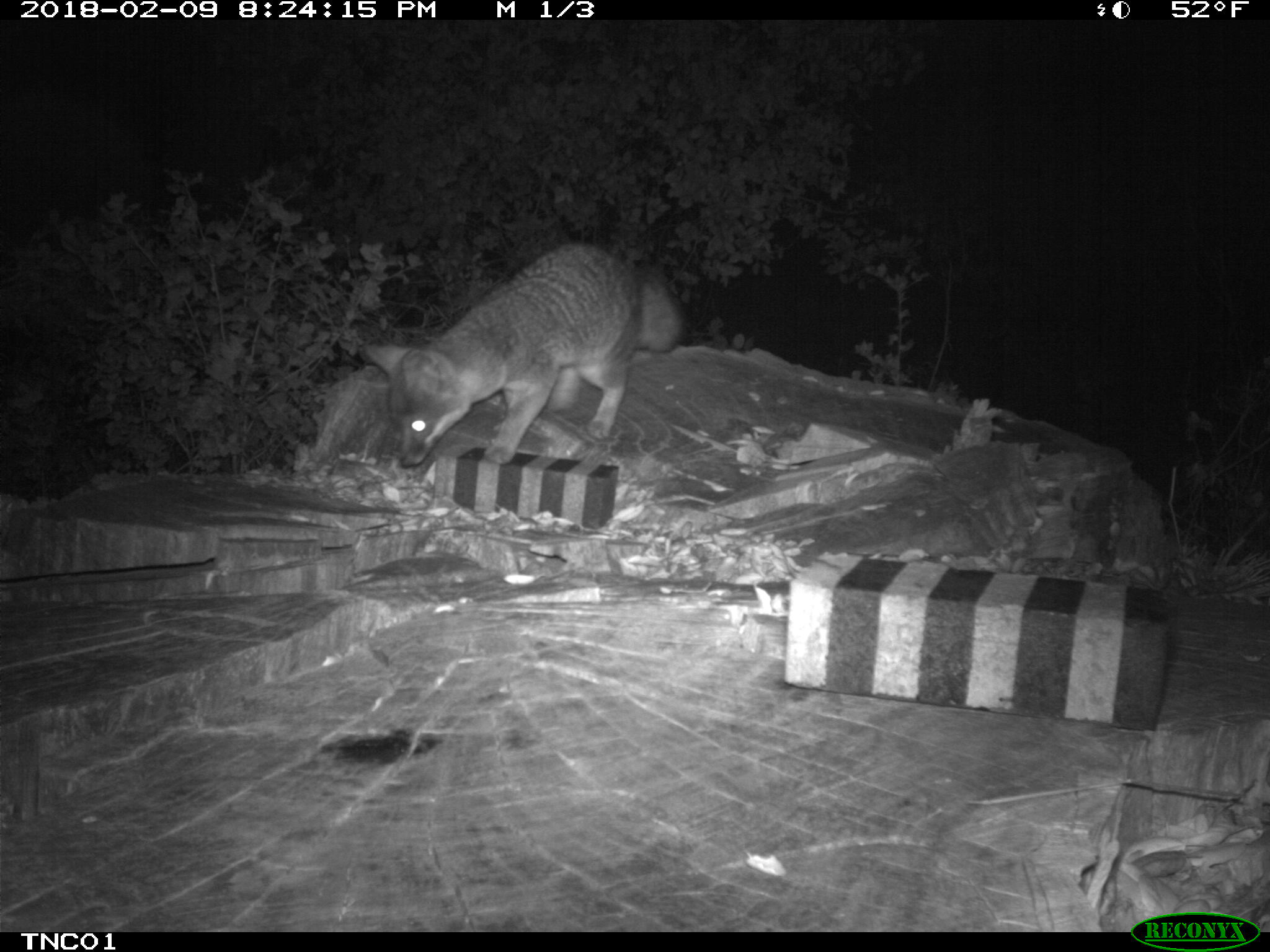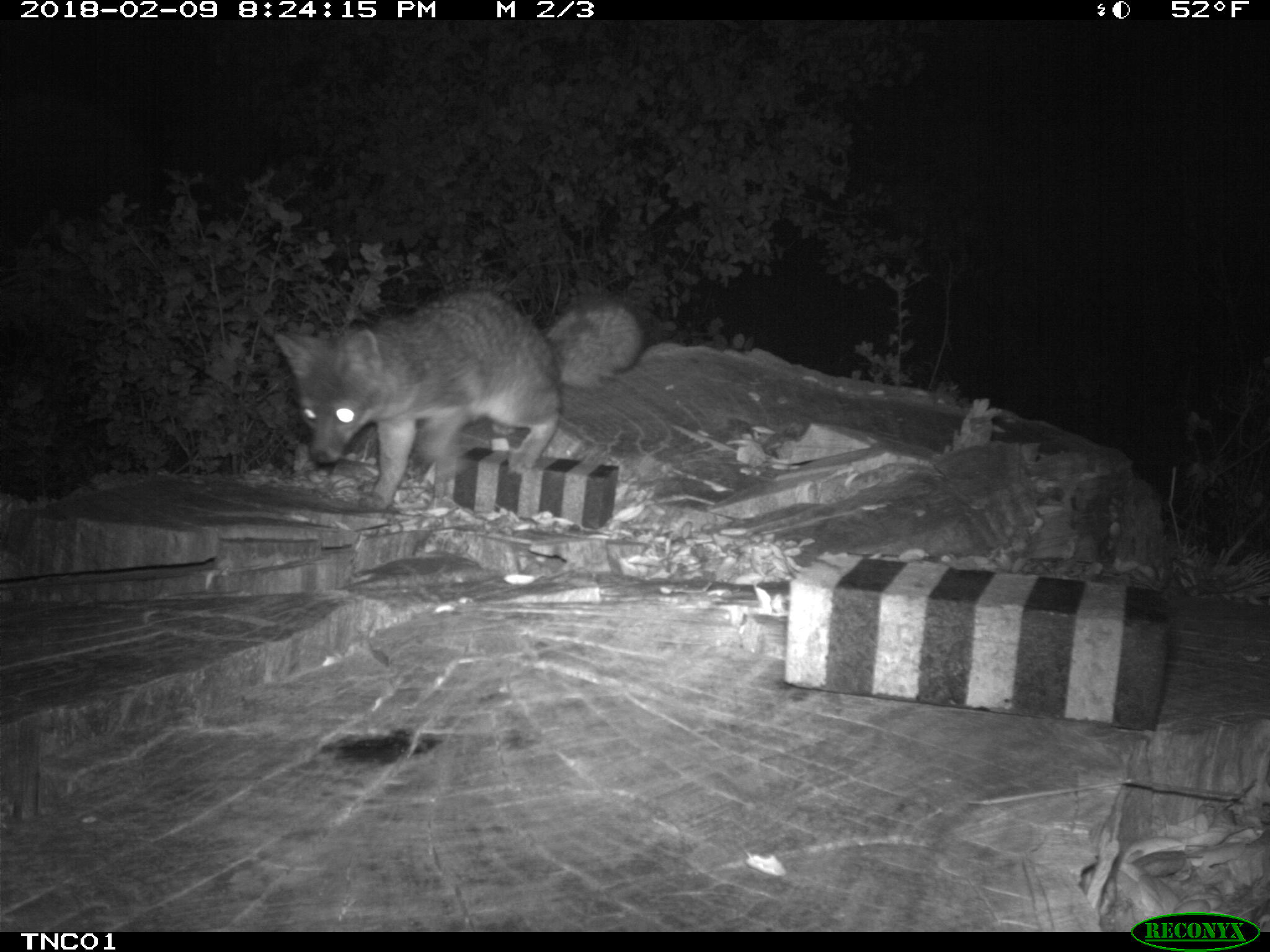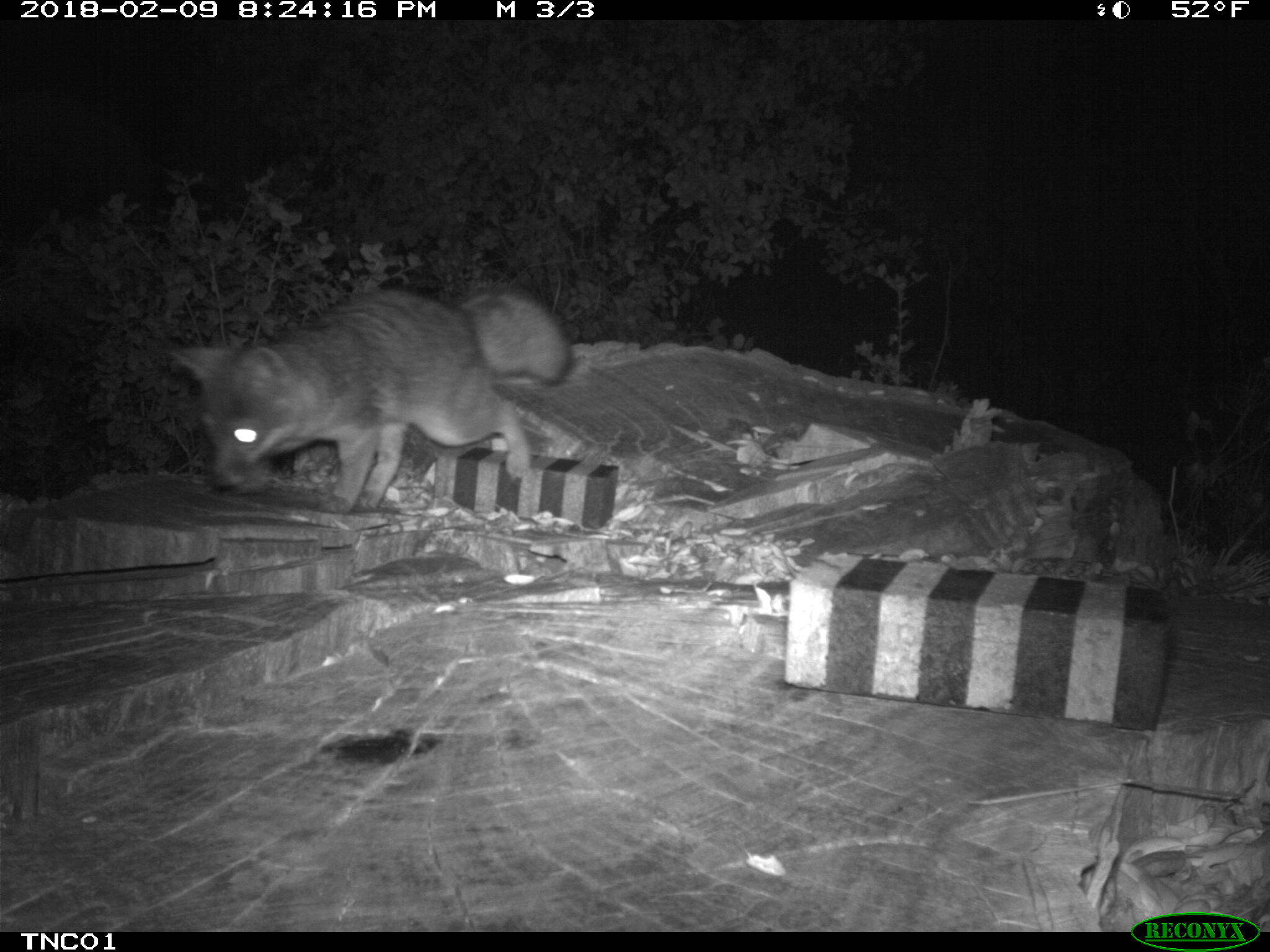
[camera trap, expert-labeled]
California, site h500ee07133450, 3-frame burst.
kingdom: Animalia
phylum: Chordata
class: Mammalia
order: Carnivora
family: Canidae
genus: Urocyon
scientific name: Urocyon littoralis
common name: island fox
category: fox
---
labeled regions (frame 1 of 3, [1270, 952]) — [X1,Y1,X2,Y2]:
fox: [362,242,682,467]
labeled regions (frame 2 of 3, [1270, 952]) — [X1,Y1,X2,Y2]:
fox: [272,286,645,511]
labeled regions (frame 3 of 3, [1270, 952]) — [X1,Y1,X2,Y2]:
fox: [165,284,570,513]